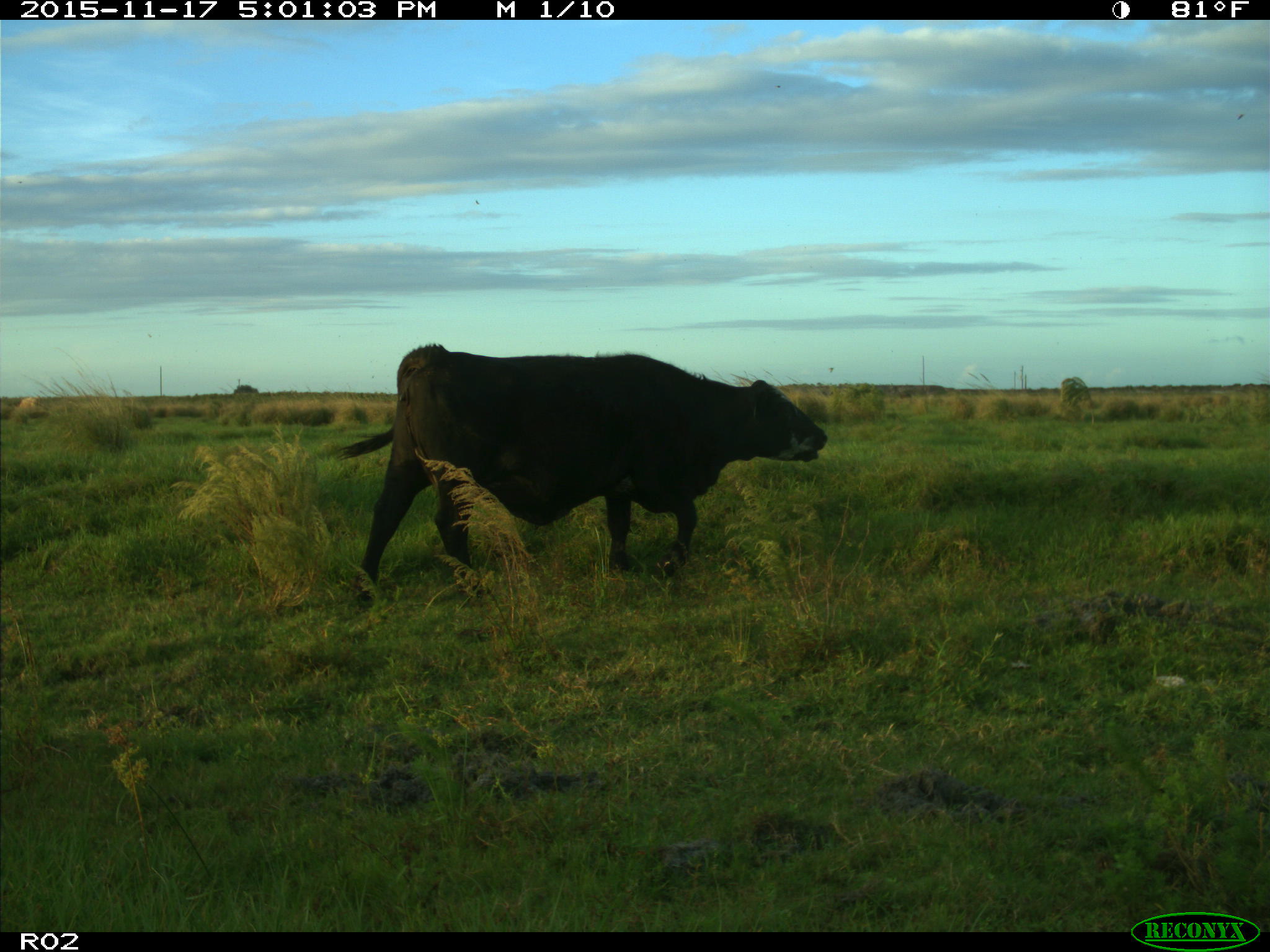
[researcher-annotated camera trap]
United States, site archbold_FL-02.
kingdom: Animalia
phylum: Chordata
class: Mammalia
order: Artiodactyla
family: Bovidae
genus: Bos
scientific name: Bos taurus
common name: domestic cow